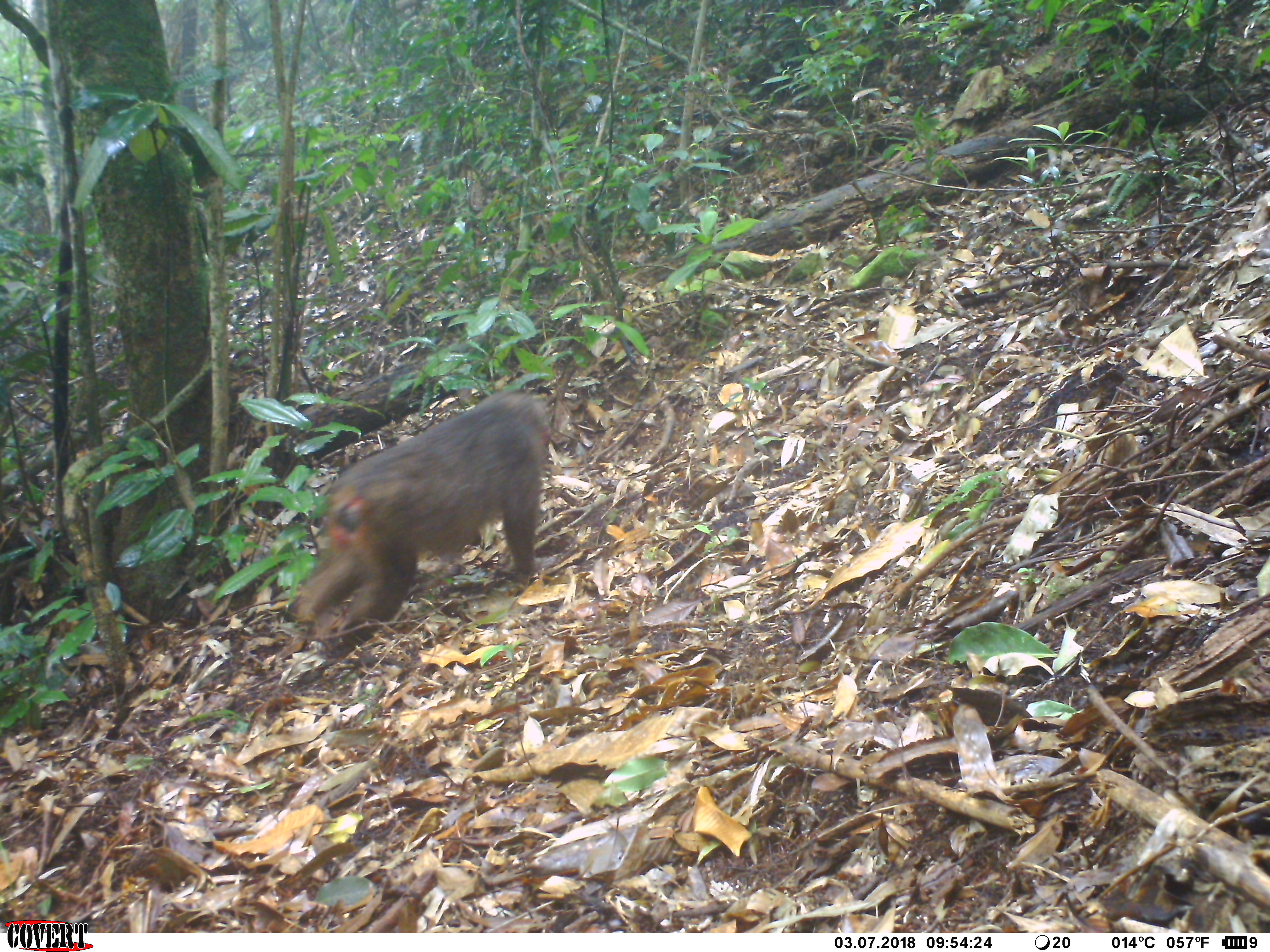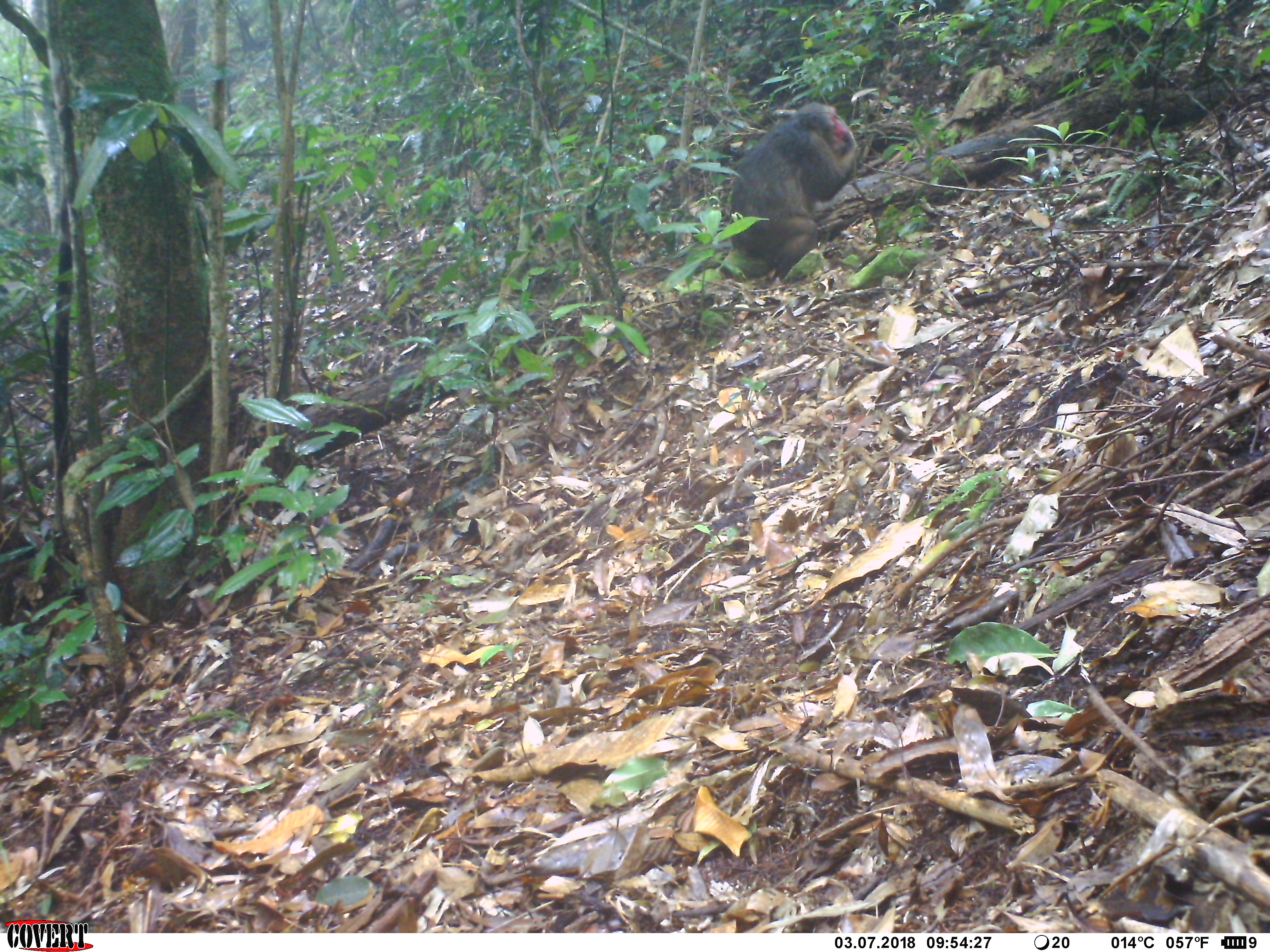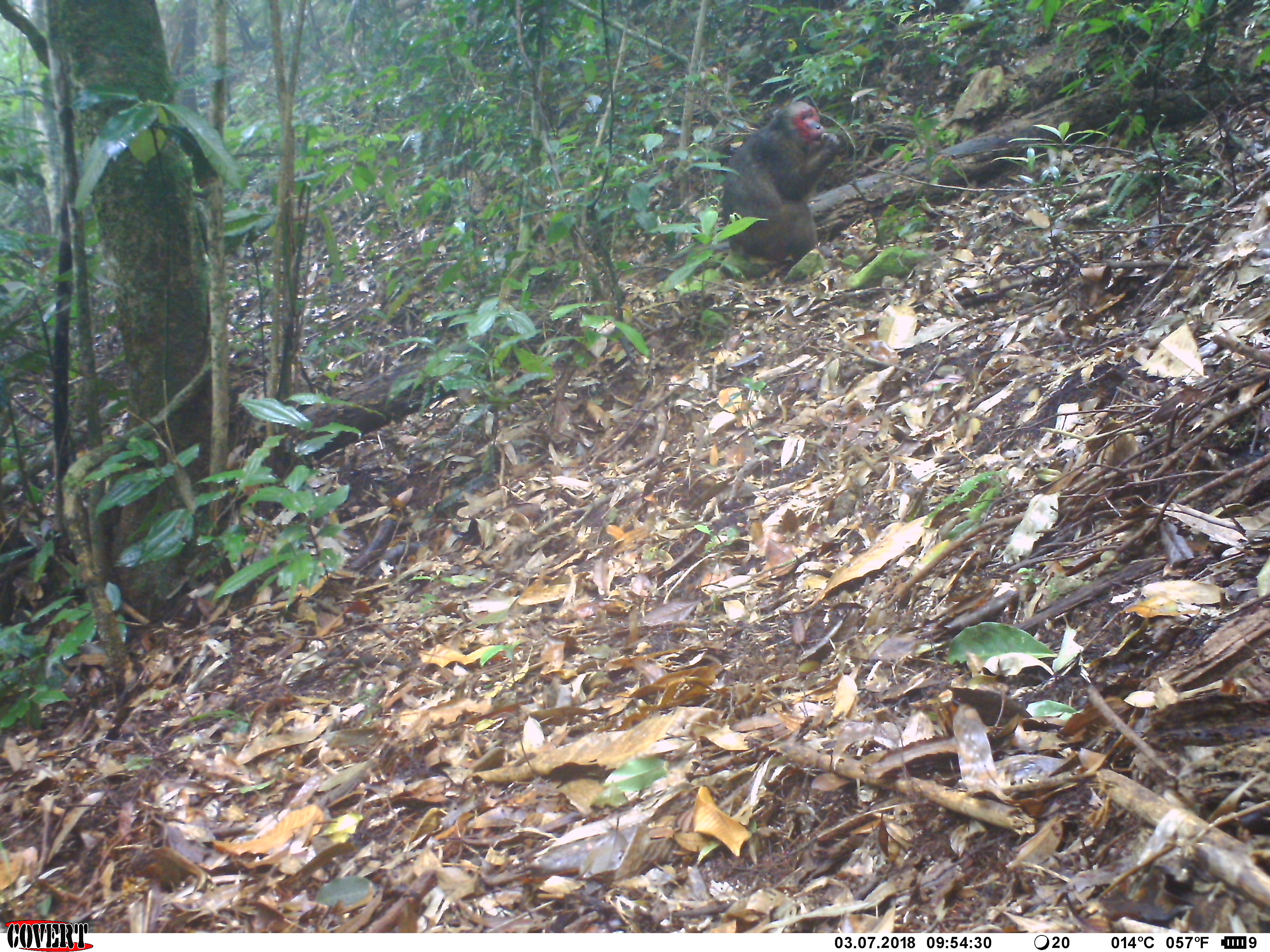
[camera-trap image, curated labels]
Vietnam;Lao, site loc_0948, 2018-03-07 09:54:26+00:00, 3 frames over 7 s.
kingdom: Animalia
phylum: Chordata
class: Mammalia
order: Primates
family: Cercopithecidae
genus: Macaca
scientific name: Macaca arctoides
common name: stump-tailed macaque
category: stump tailed macaque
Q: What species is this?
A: Stump tailed macaque (stump-tailed macaque) (Macaca arctoides).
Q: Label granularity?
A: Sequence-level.